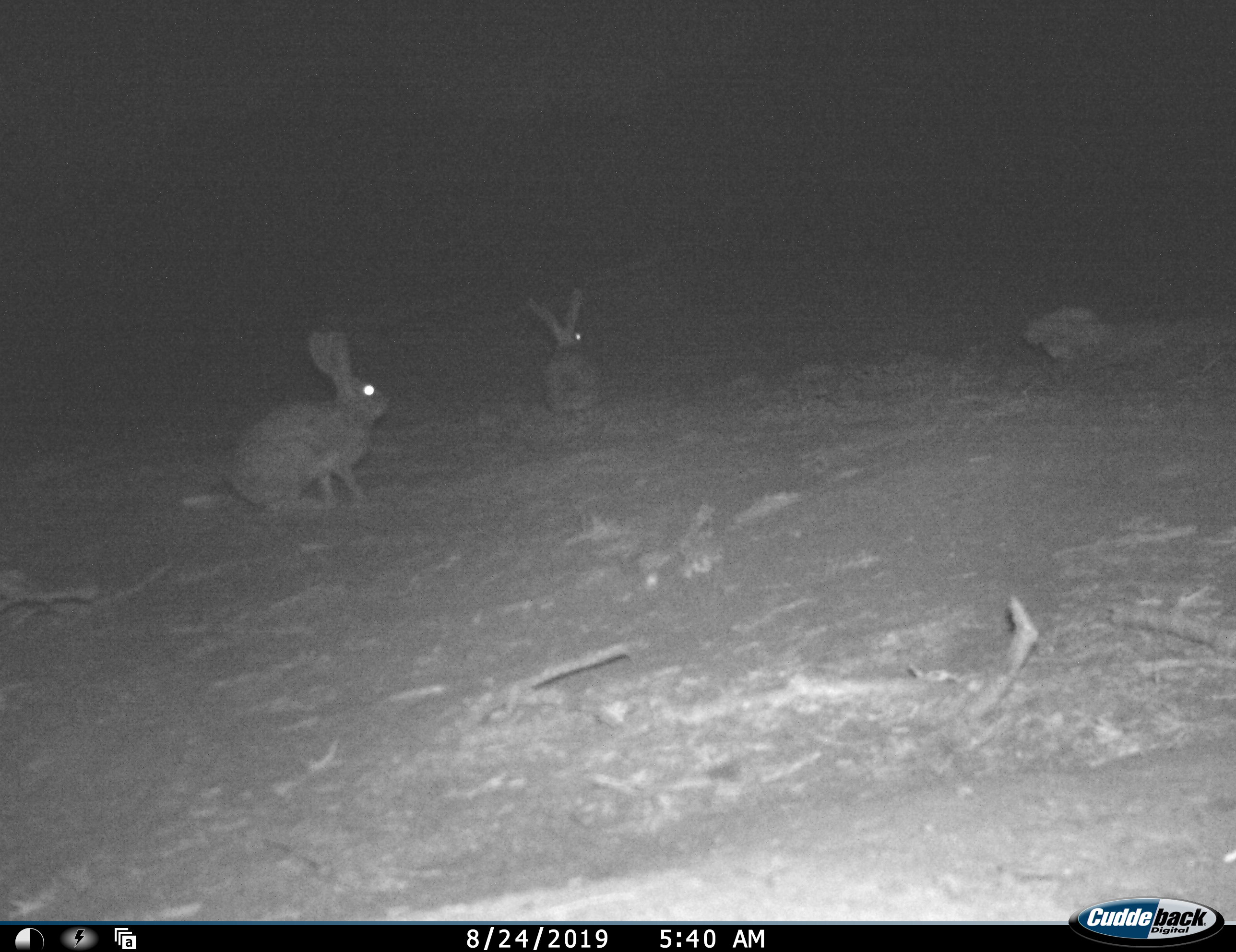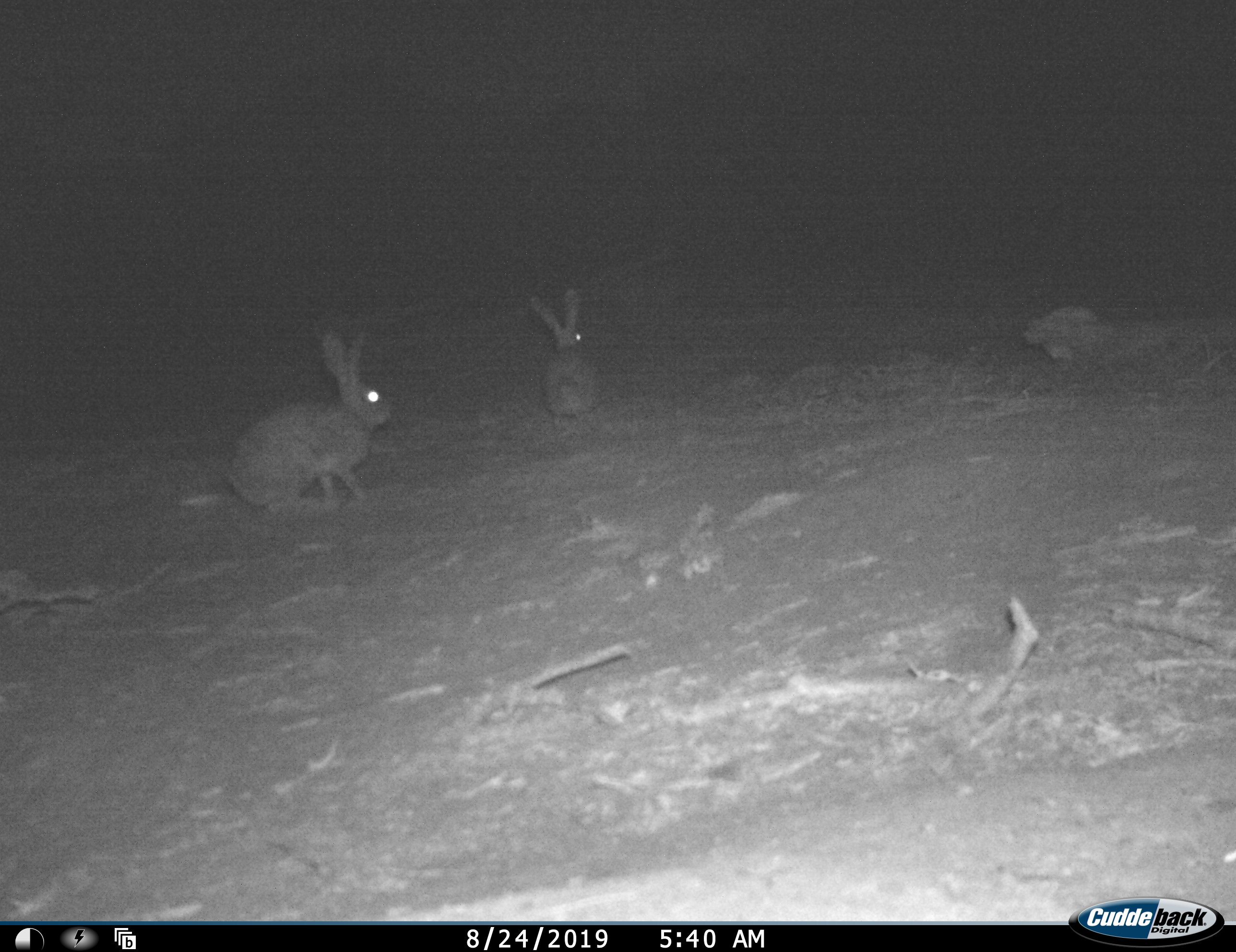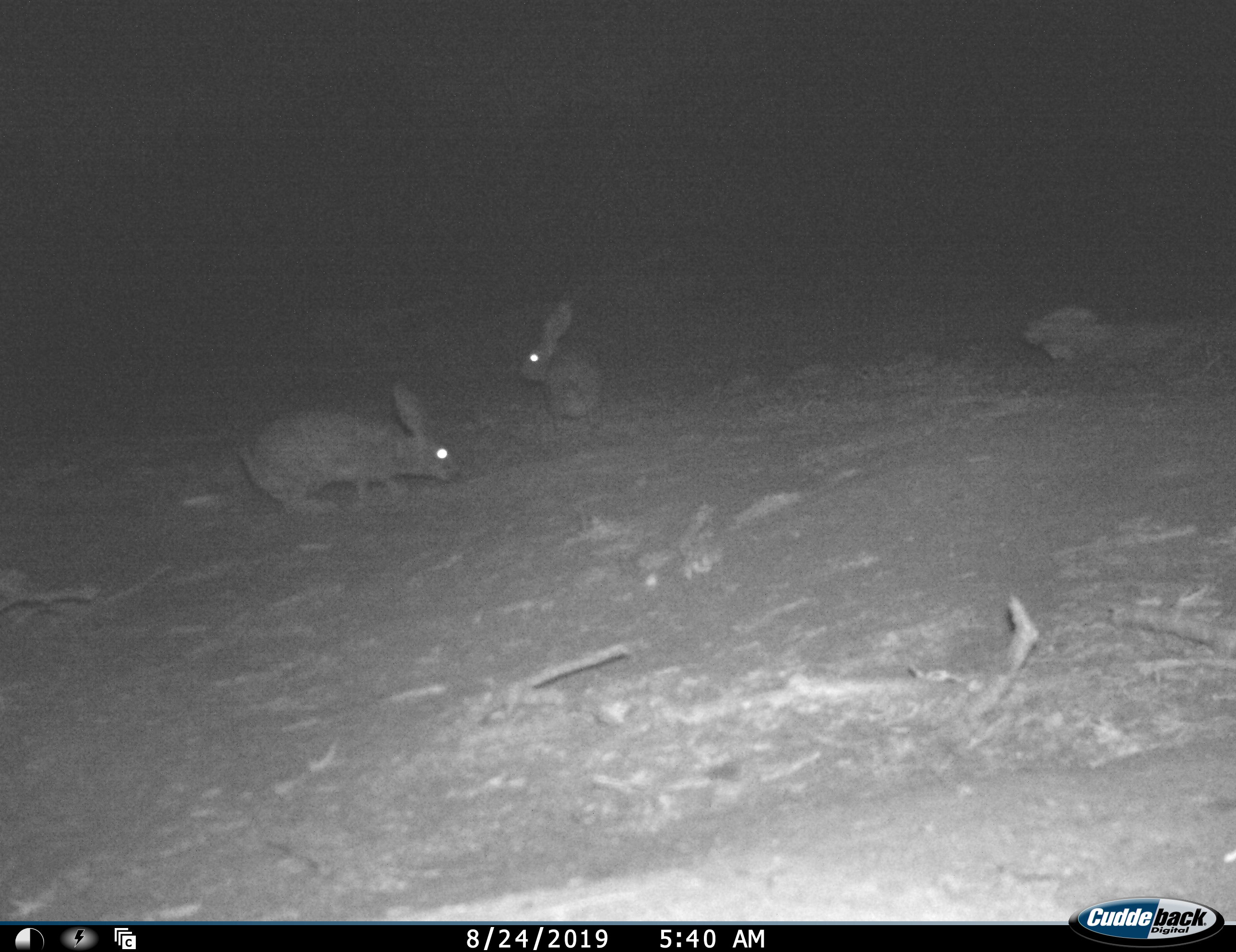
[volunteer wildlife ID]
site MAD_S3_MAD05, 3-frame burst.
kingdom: Animalia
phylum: Chordata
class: Mammalia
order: Carnivora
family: Herpestidae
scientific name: Herpestidae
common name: mongoose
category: mongooseunknown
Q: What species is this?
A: Mongooseunknown (mongoose) (Herpestidae).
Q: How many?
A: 2.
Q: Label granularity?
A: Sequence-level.